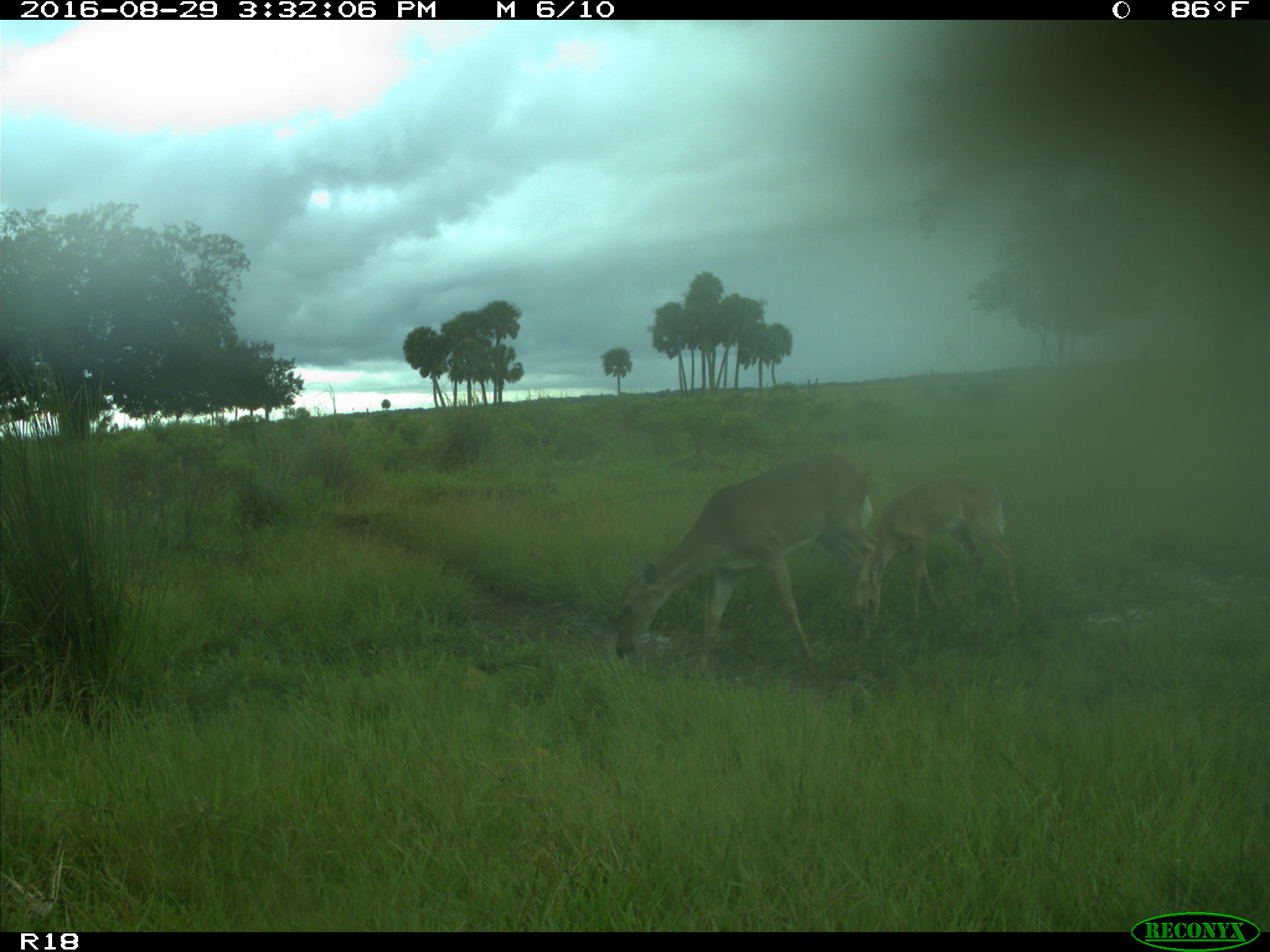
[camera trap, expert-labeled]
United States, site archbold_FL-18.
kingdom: Animalia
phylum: Chordata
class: Mammalia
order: Artiodactyla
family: Cervidae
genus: Odocoileus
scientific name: Odocoileus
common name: deer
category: unidentified deer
Unidentified deer (deer) (Odocoileus).